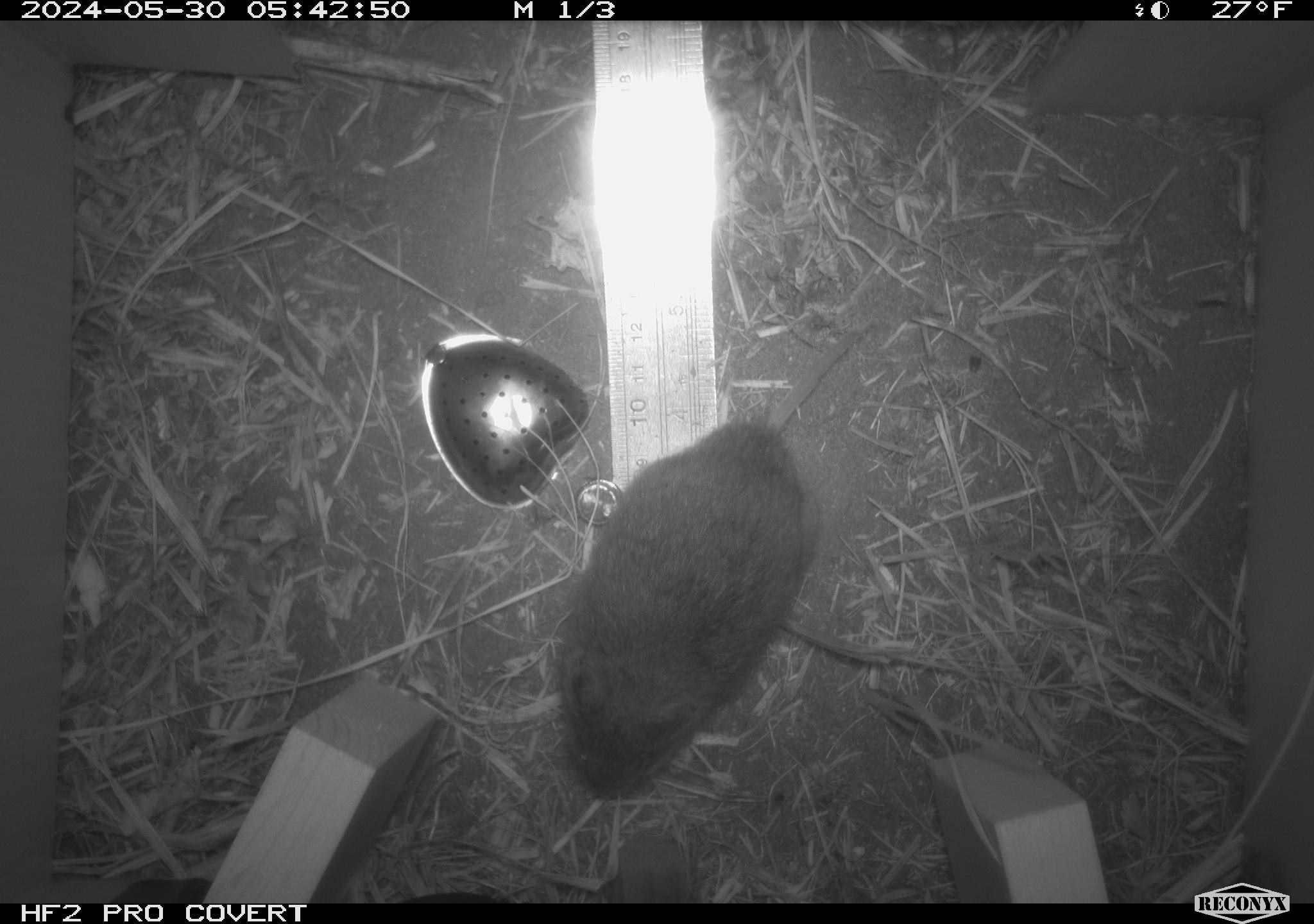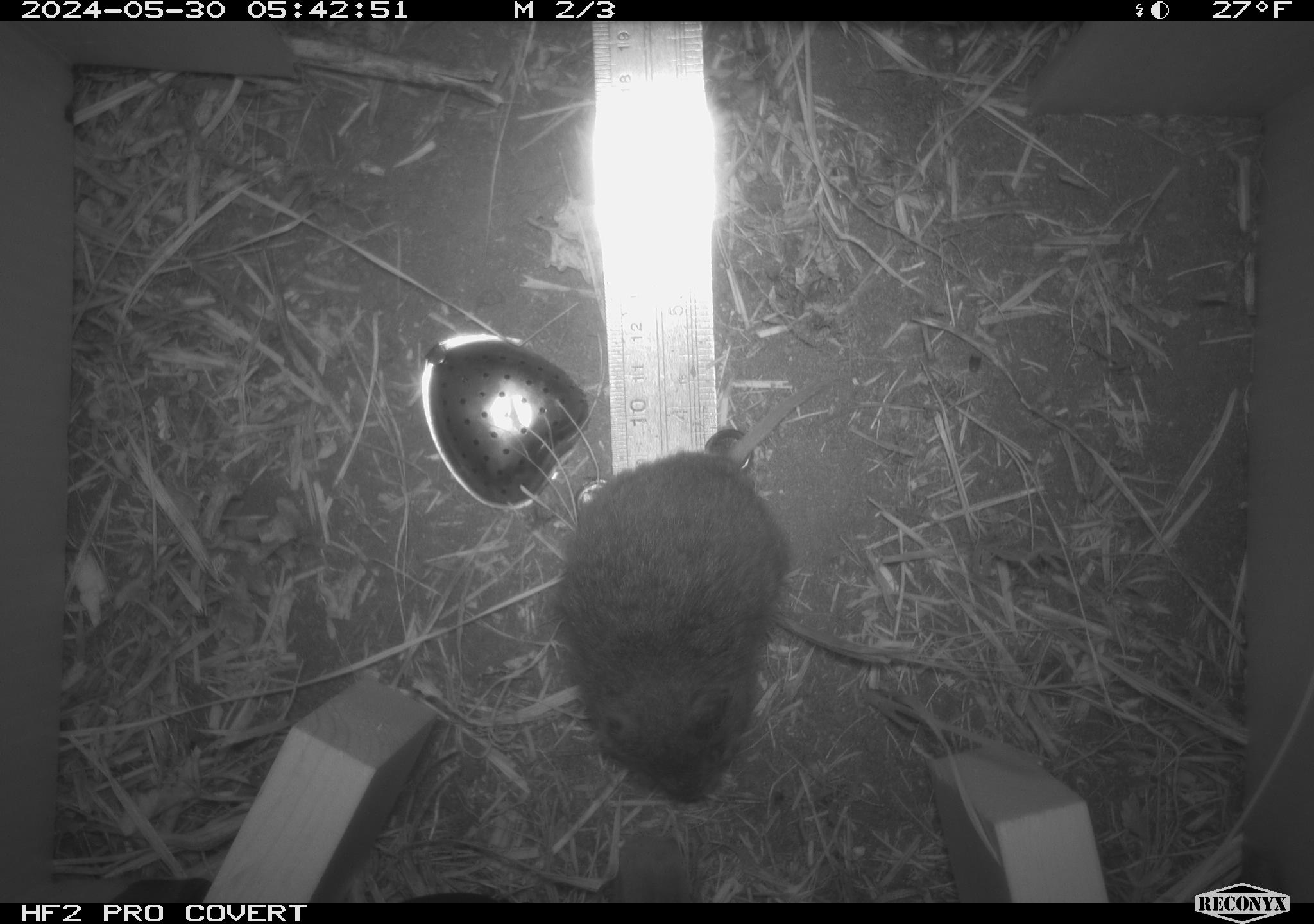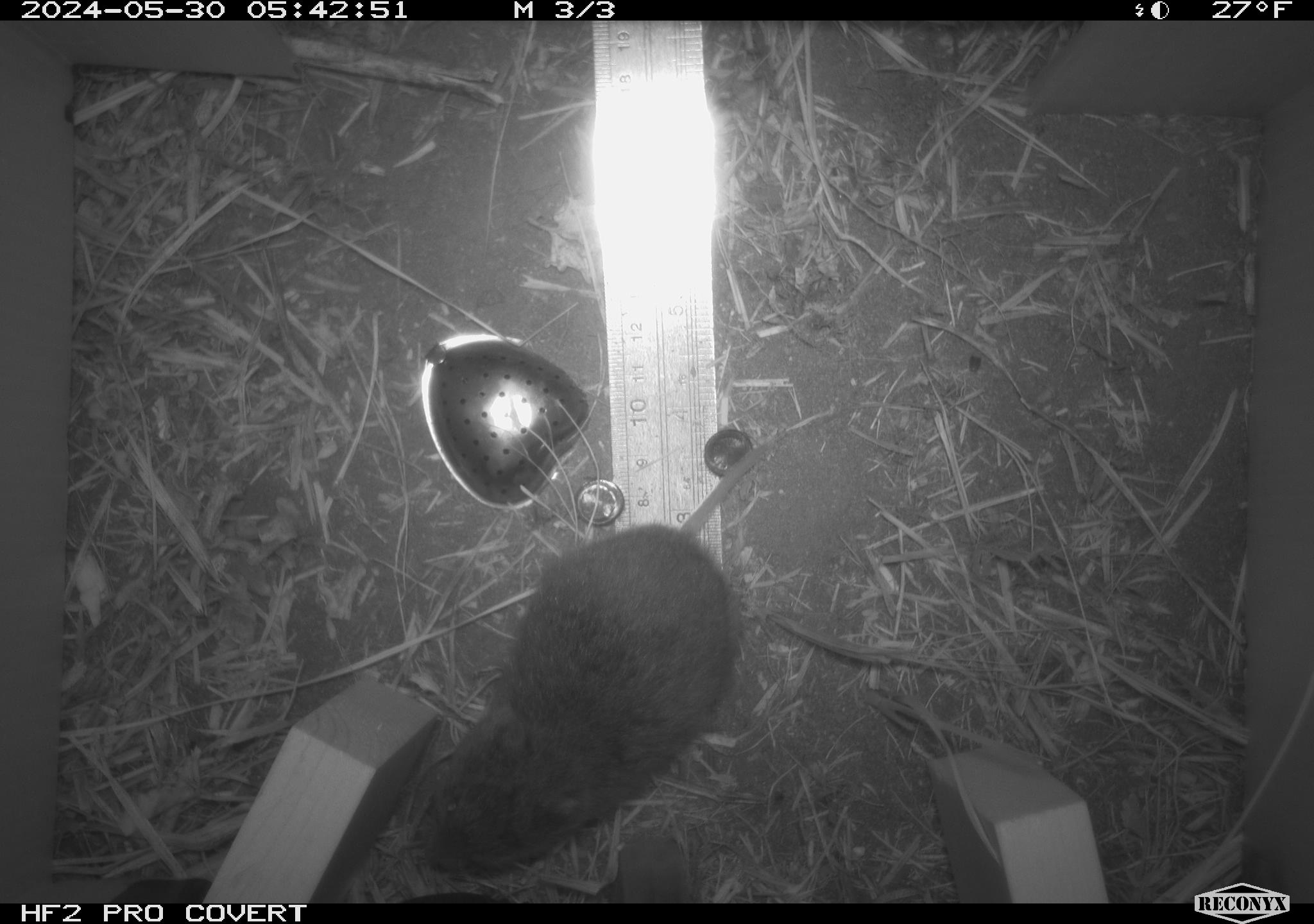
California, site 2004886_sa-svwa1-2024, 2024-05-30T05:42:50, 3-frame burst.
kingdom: Animalia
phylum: Chordata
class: Mammalia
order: Rodentia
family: Cricetidae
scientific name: Arvicolinae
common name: voles, lemmings, and muskrats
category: arvicolinae subfamily